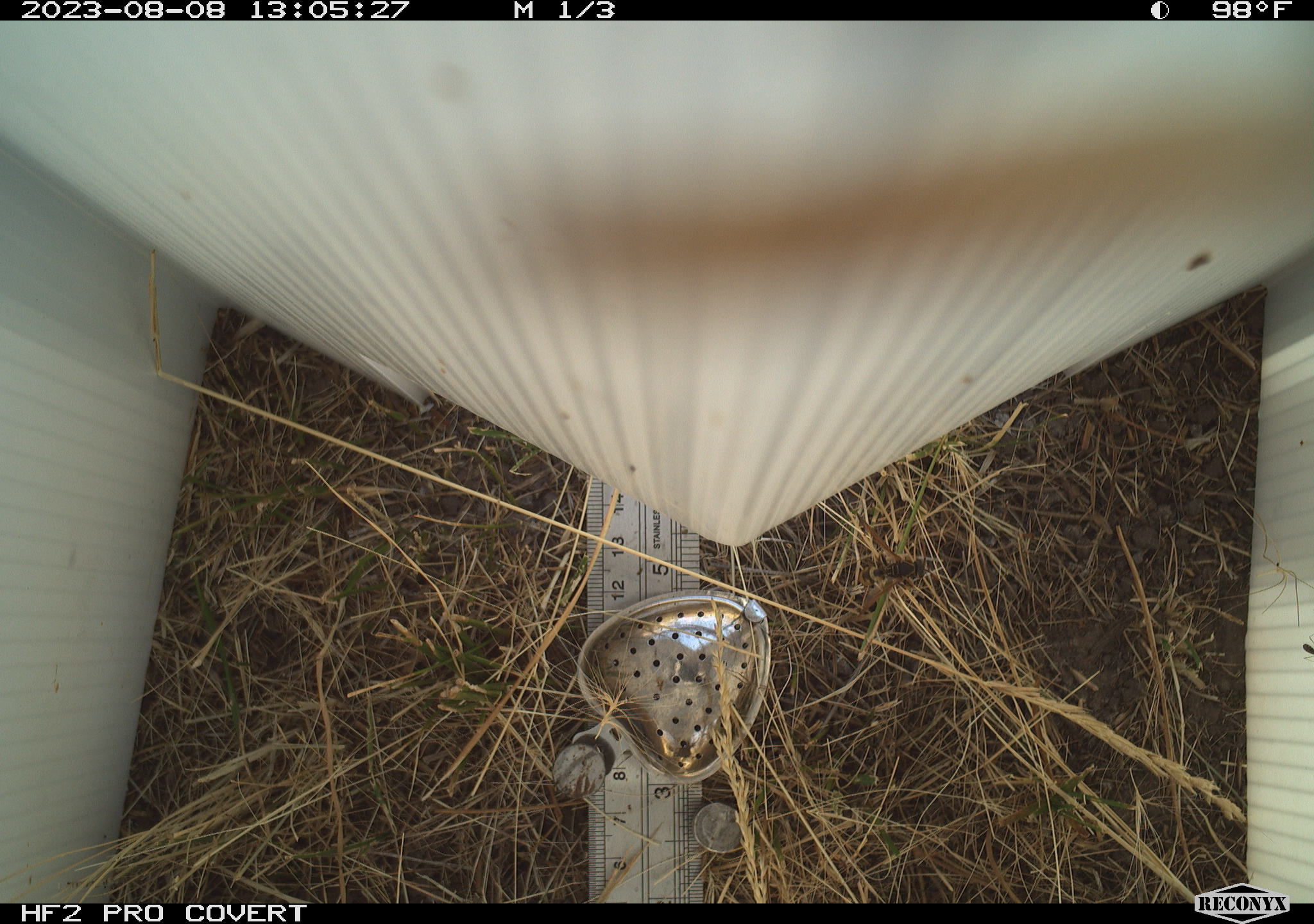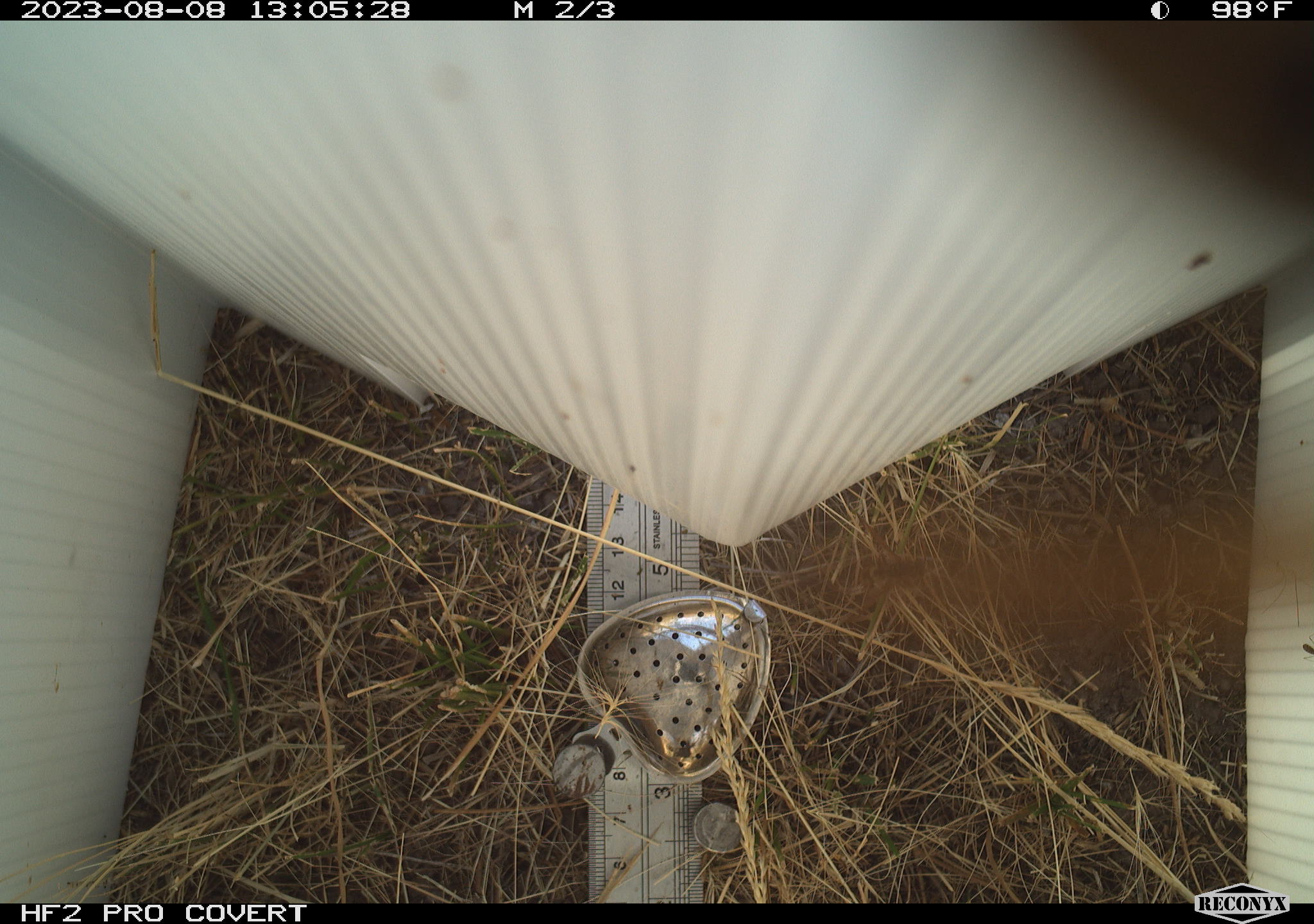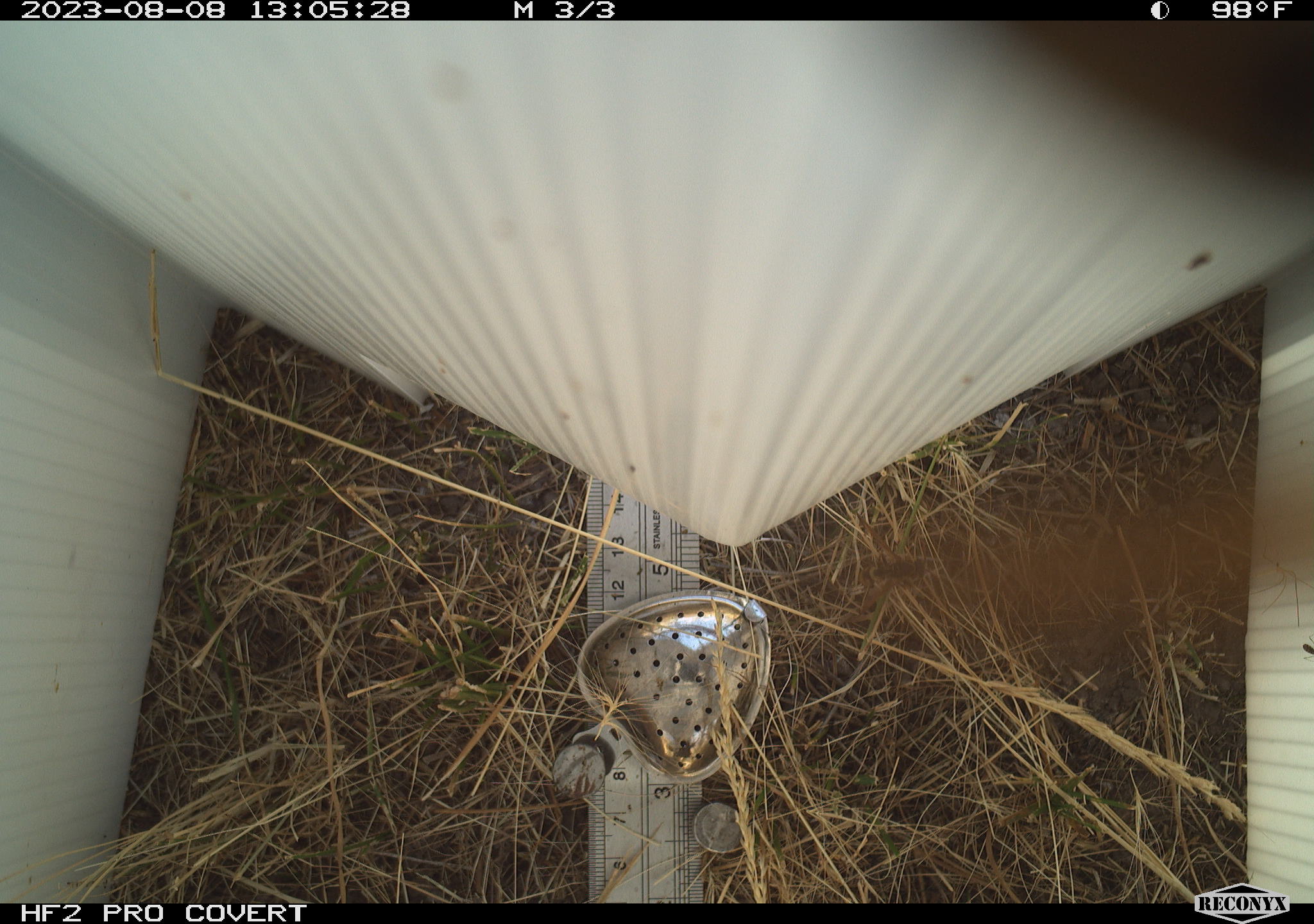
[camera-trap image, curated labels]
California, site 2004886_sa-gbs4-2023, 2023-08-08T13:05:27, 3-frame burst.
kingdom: Animalia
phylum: Arthropoda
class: Insecta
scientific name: Insecta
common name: insect